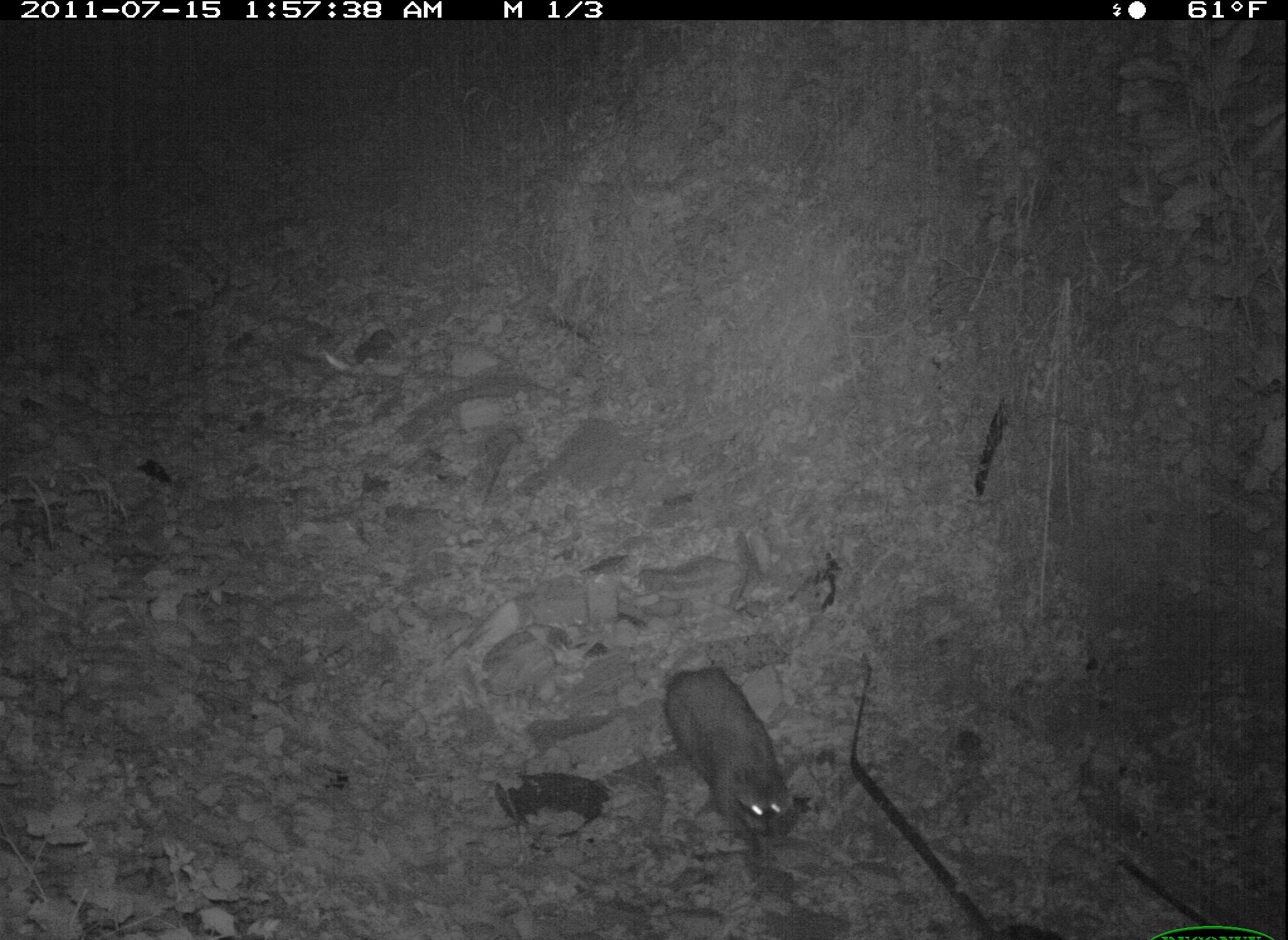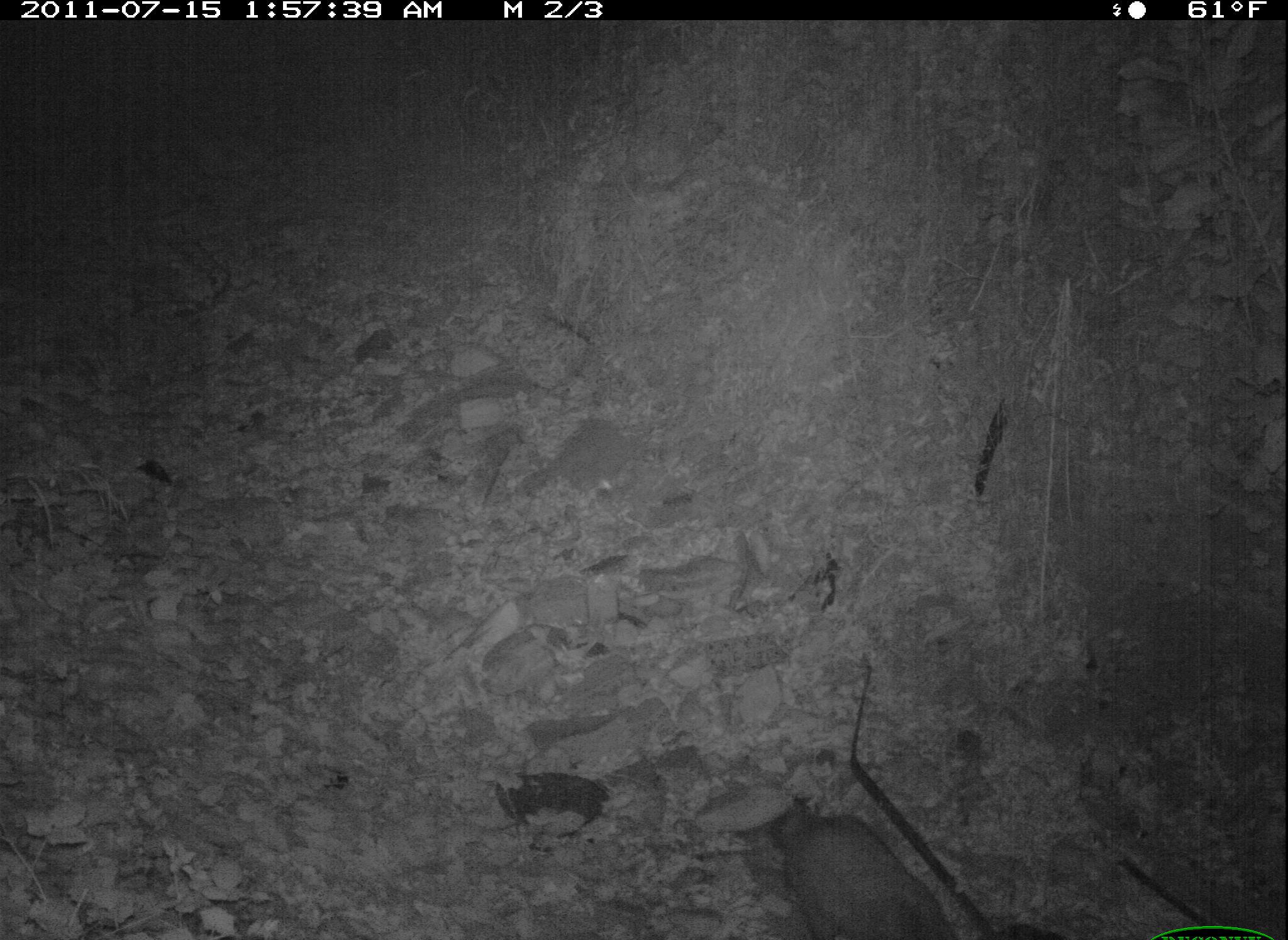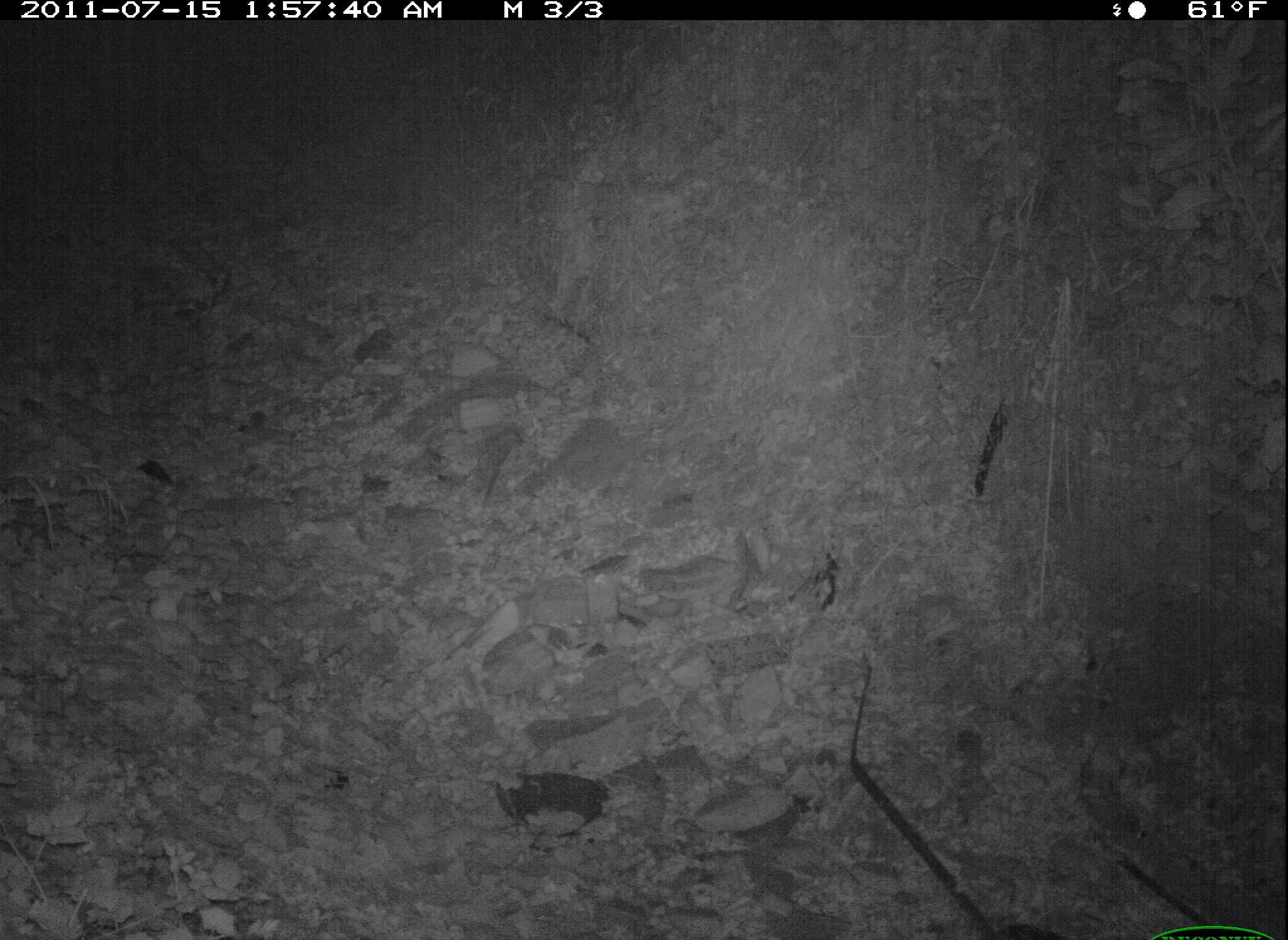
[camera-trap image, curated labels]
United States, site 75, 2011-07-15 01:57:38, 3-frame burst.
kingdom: Animalia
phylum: Chordata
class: Mammalia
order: Carnivora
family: Procyonidae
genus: Procyon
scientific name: Procyon lotor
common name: raccoon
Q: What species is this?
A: Raccoon (Procyon lotor).